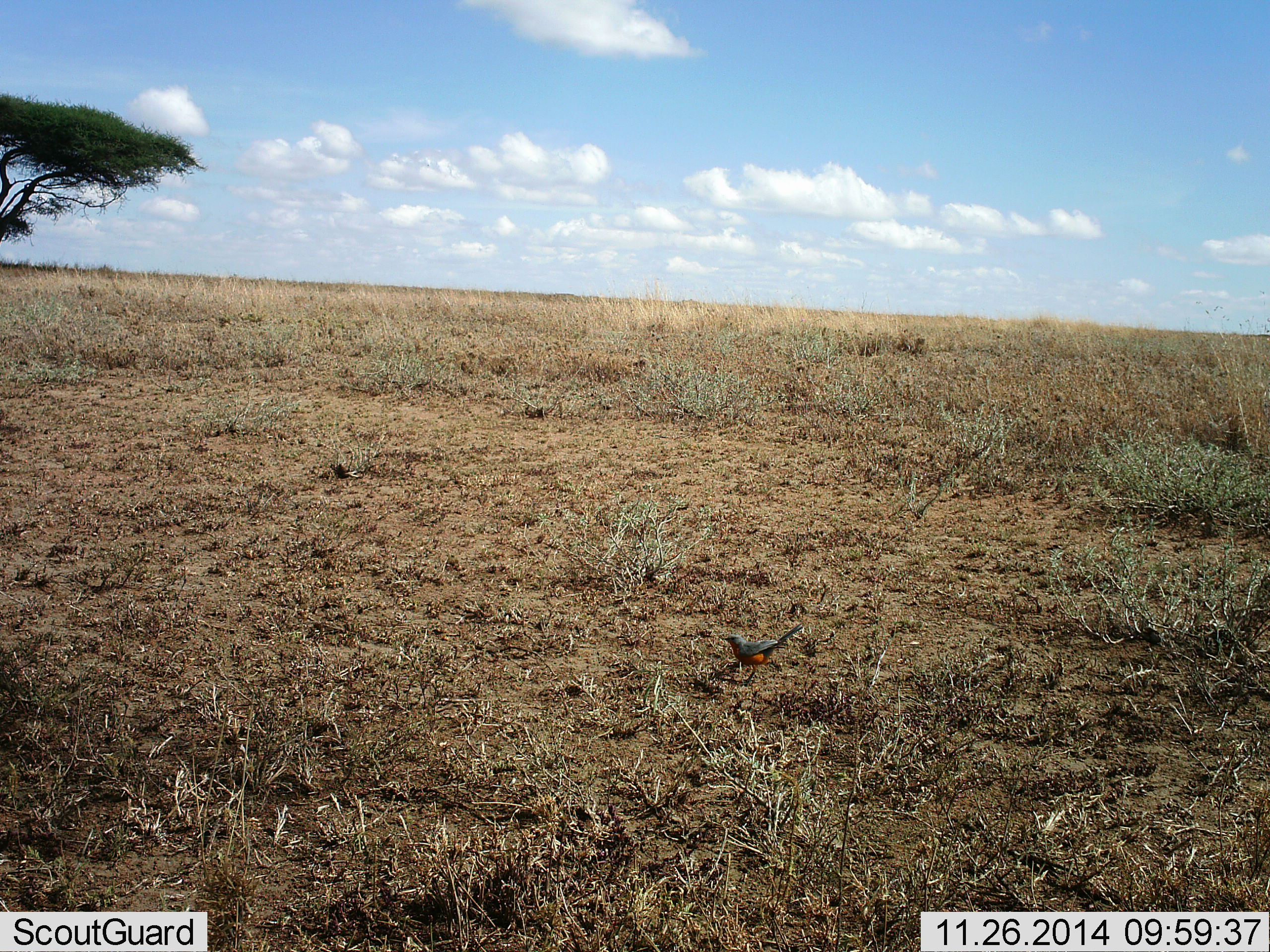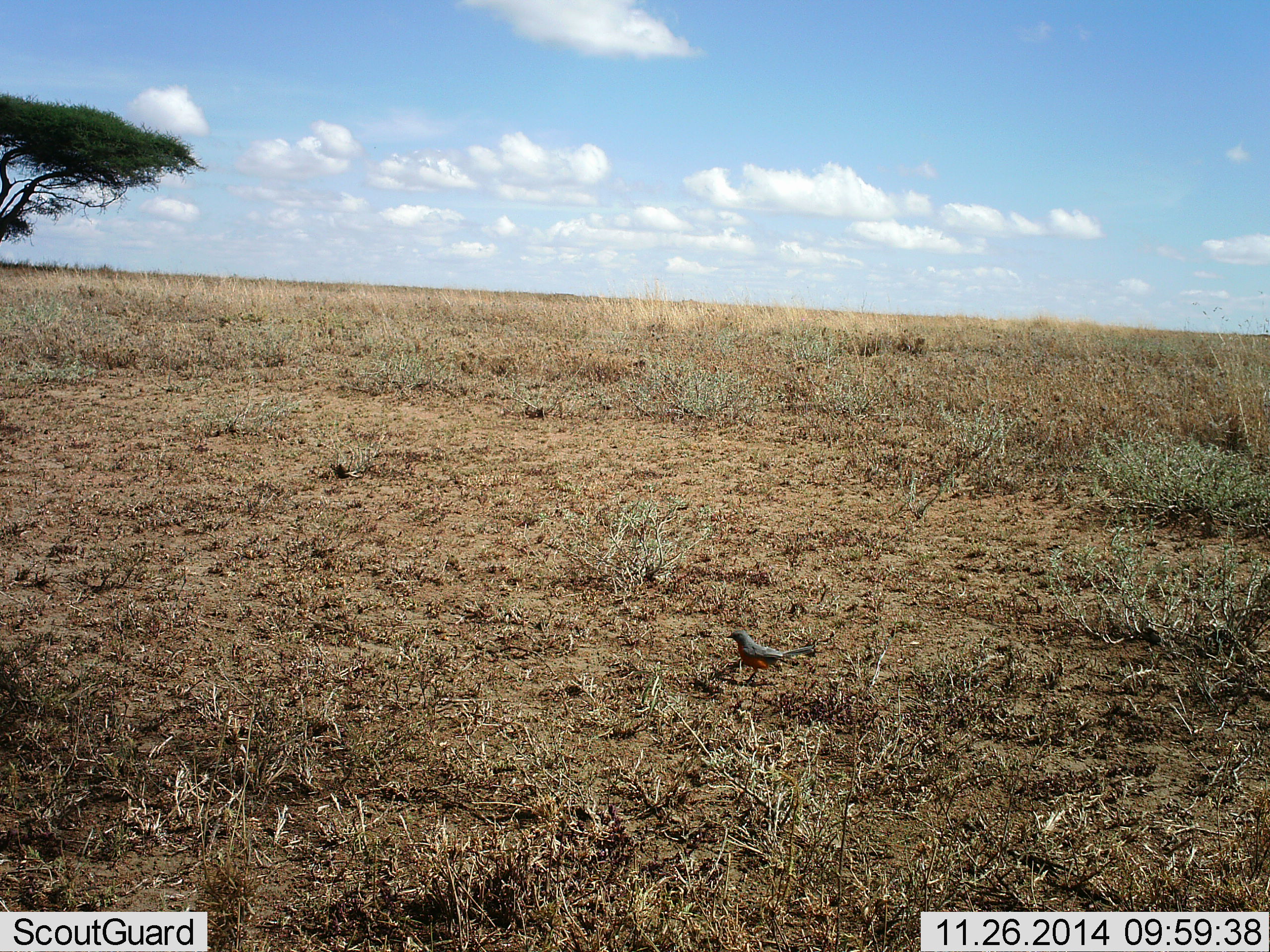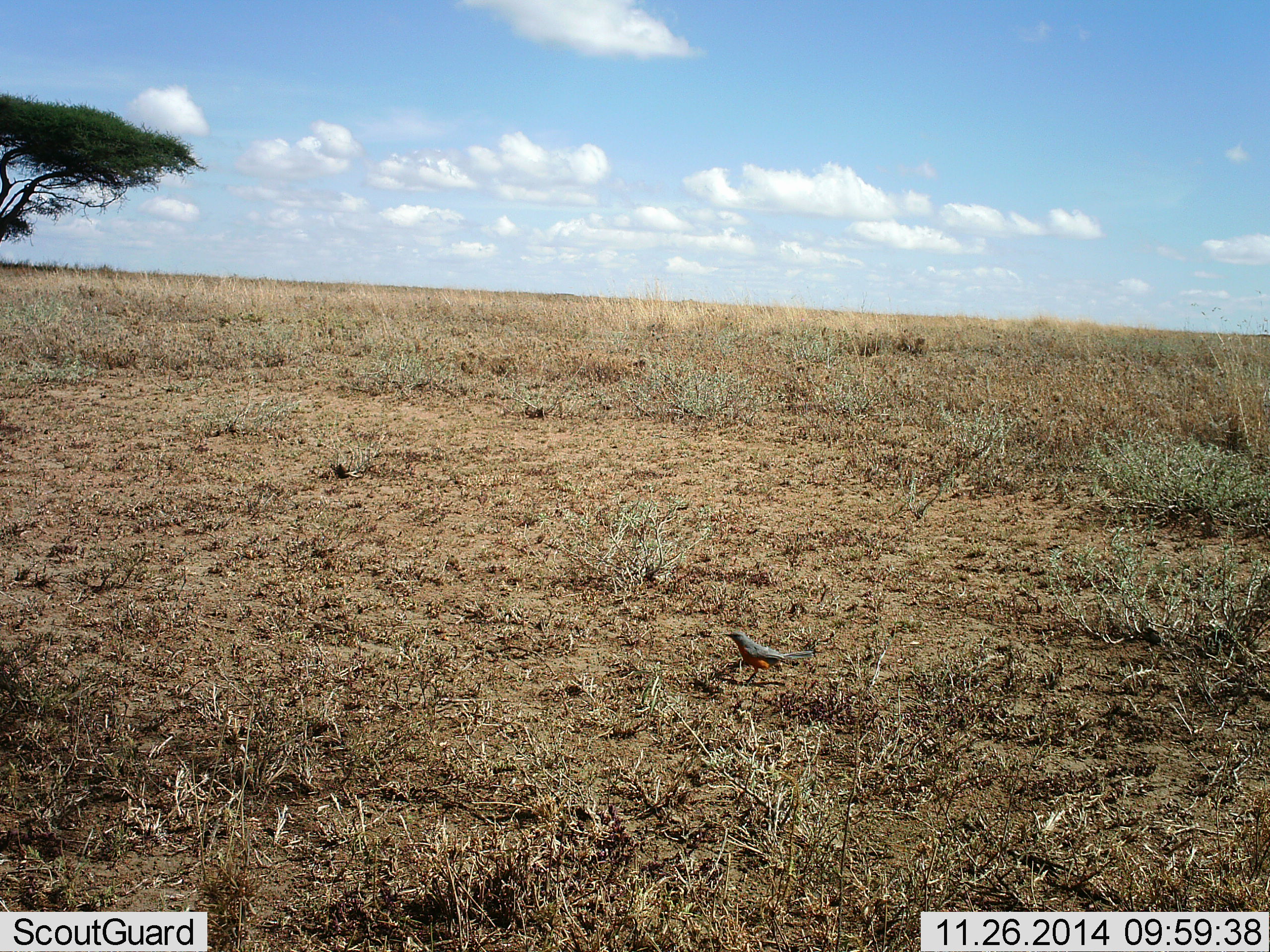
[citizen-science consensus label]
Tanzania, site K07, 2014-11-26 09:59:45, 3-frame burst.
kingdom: Animalia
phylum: Chordata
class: Aves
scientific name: Aves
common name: bird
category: otherbird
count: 1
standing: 70%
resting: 0%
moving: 20%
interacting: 10%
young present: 0%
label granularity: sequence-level